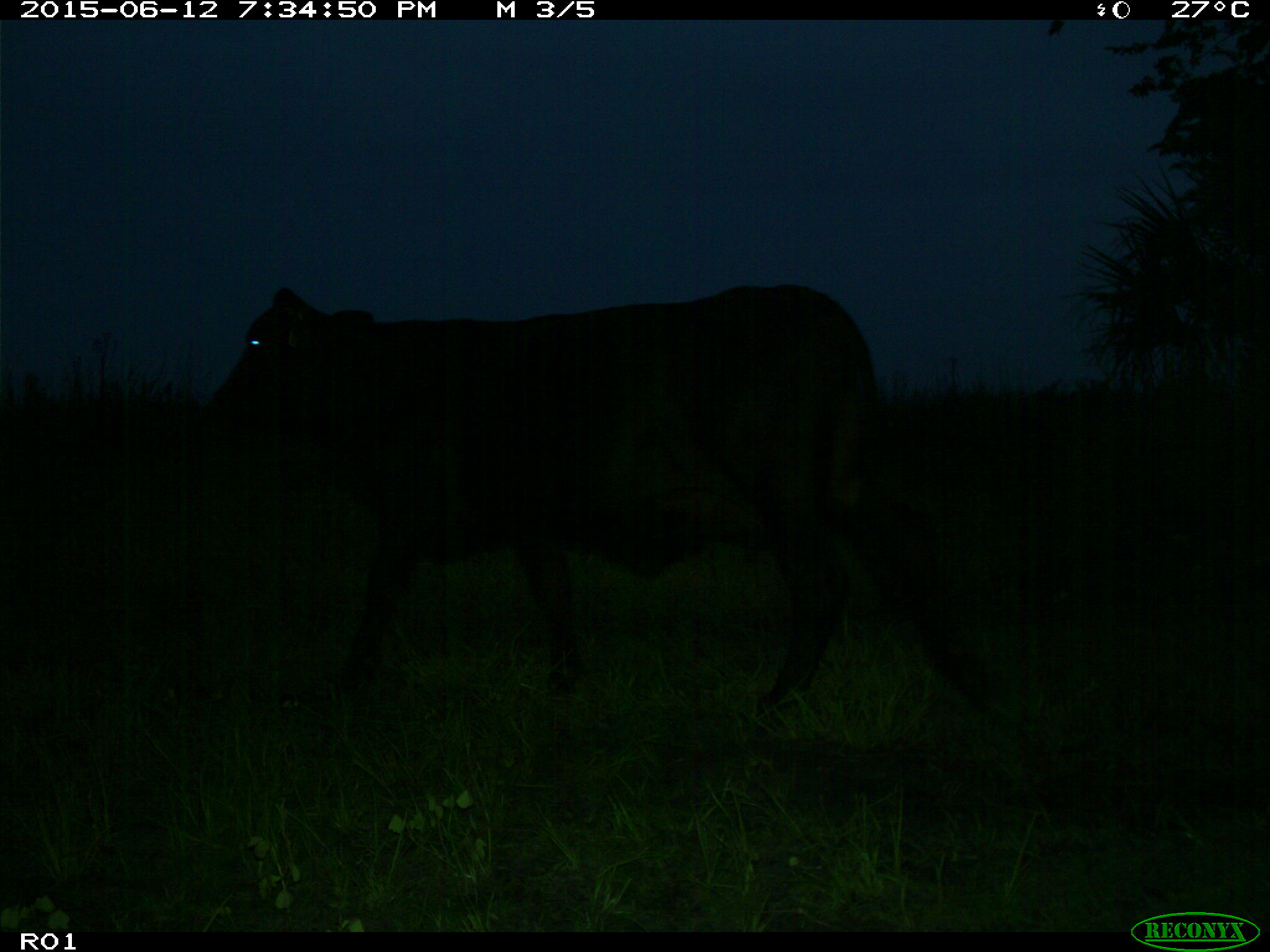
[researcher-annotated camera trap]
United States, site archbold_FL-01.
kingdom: Animalia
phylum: Chordata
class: Mammalia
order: Artiodactyla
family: Bovidae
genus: Bos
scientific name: Bos taurus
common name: domestic cow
Bos taurus (domestic cow).